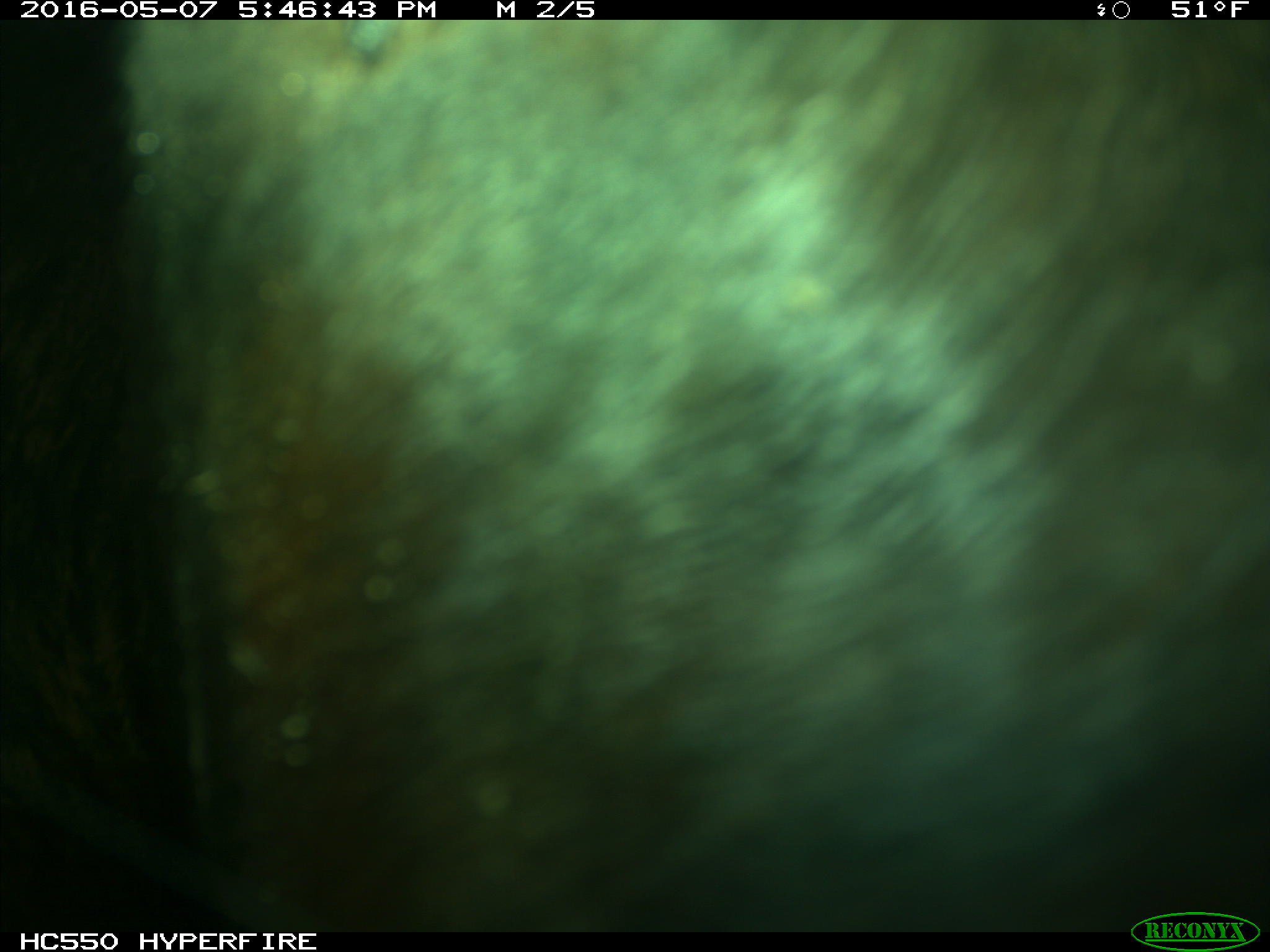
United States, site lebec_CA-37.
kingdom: Animalia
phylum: Chordata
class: Mammalia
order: Artiodactyla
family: Bovidae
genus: Bos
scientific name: Bos taurus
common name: domestic cow